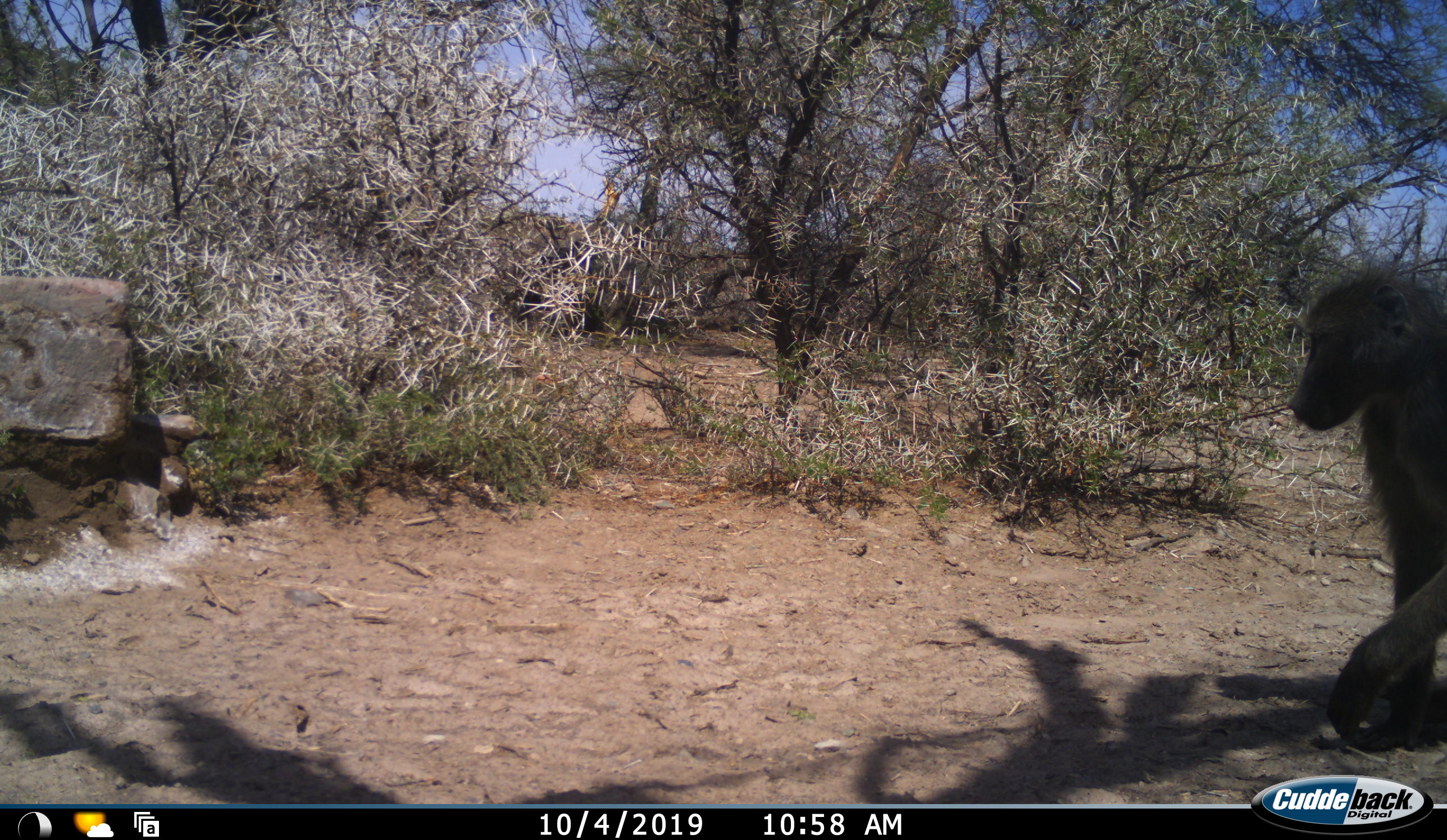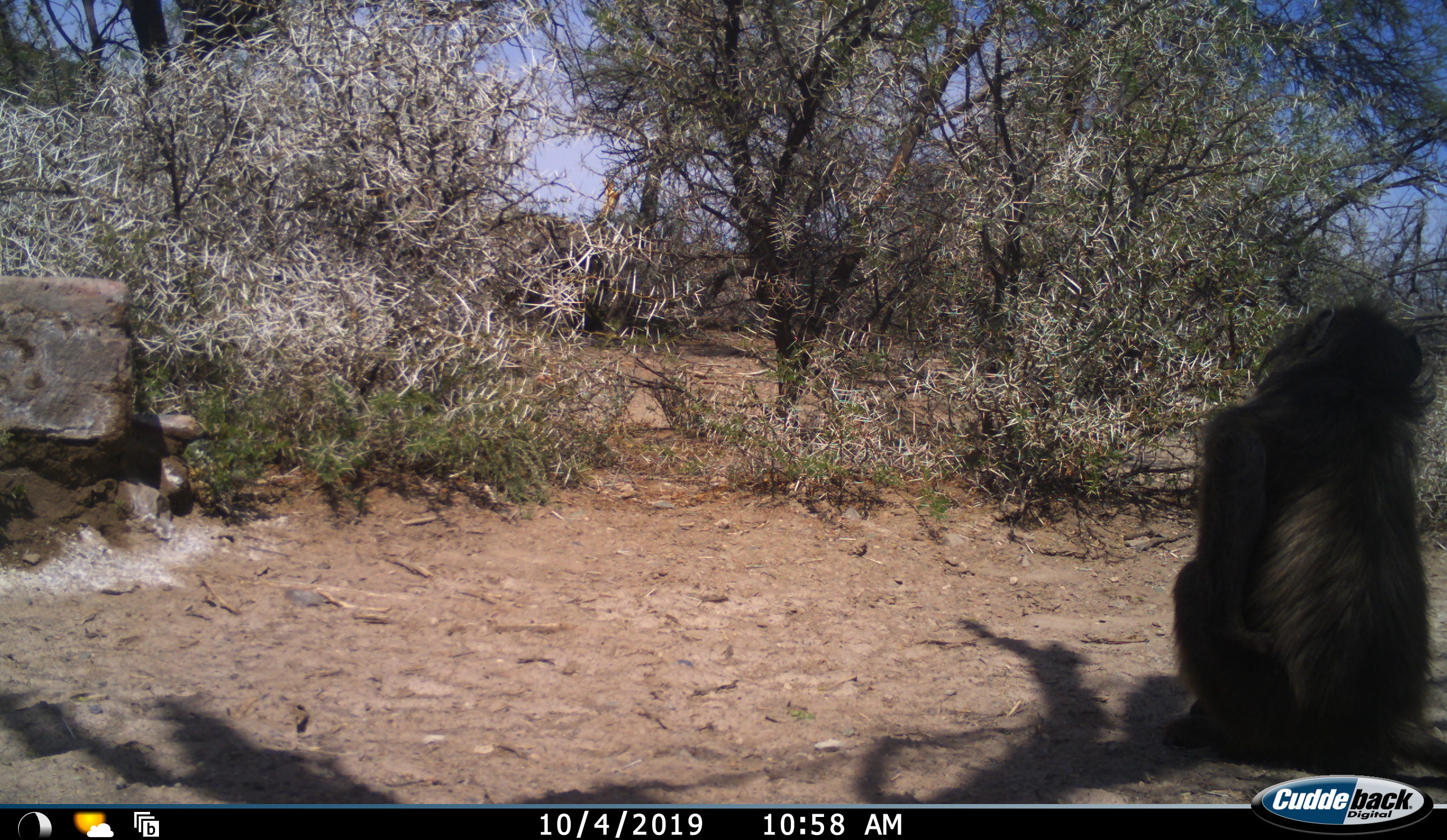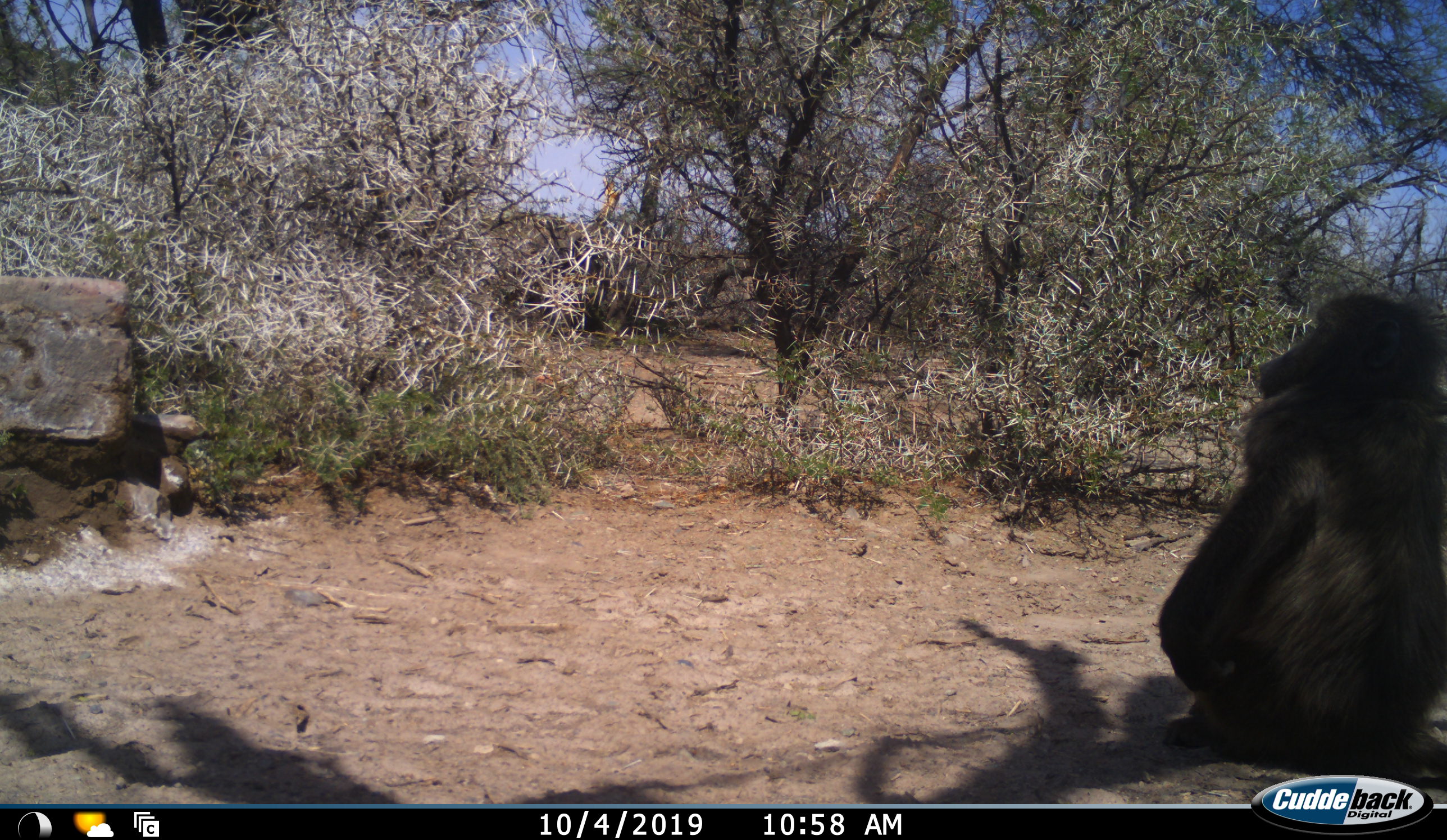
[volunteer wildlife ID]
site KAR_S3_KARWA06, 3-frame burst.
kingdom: Animalia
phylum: Chordata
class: Mammalia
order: Primates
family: Cercopithecidae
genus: Papio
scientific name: Papio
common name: baboon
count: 1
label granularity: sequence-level